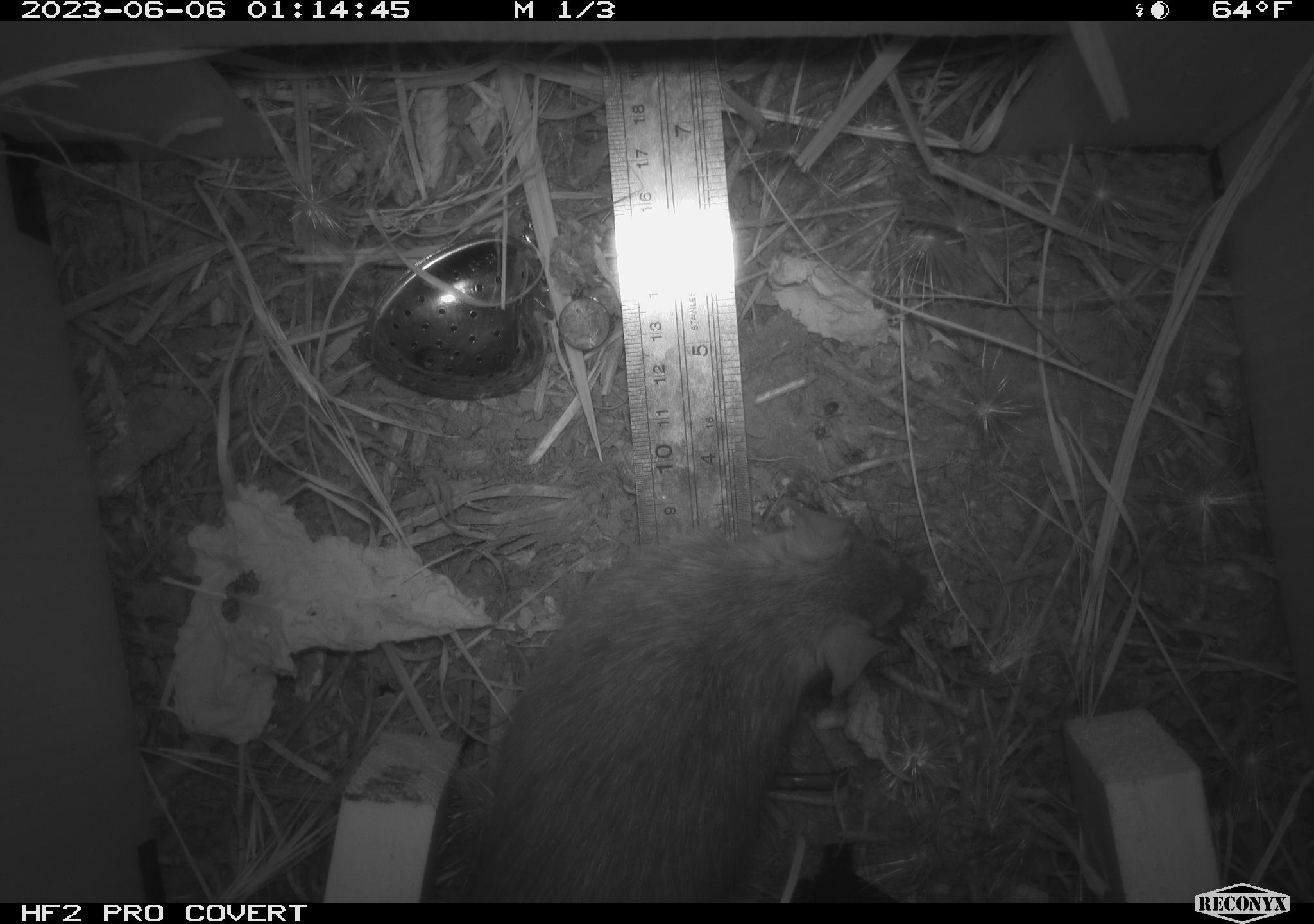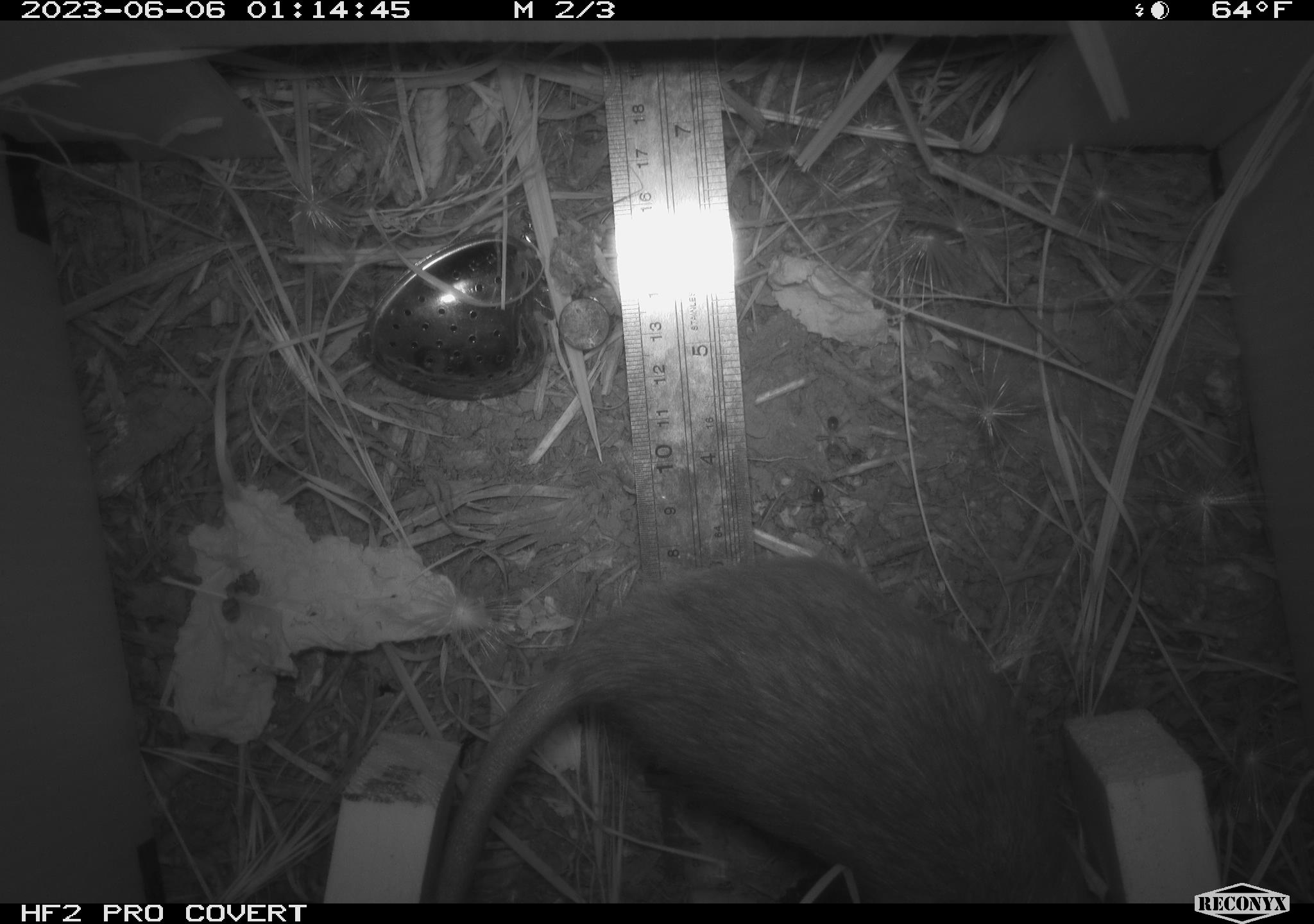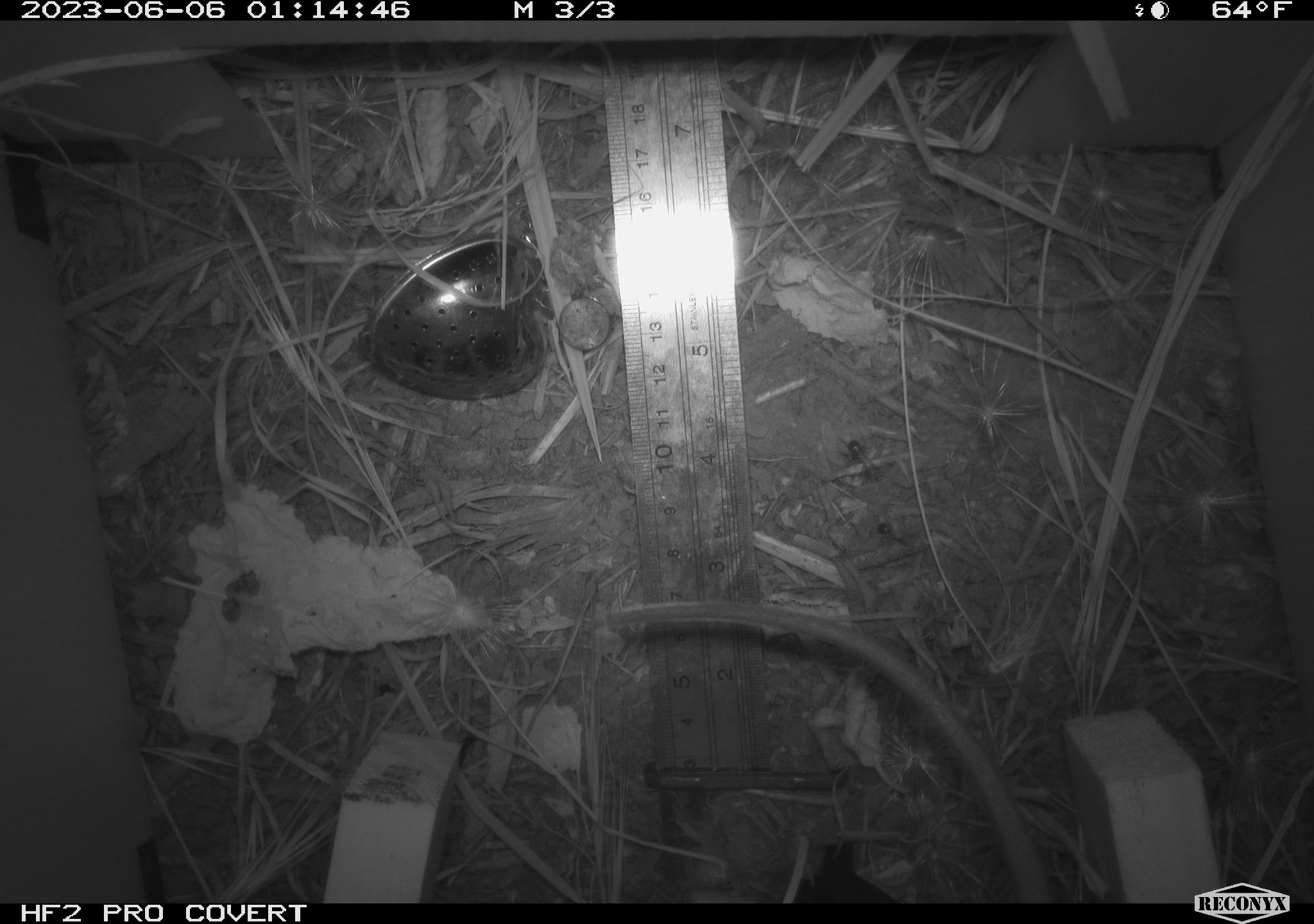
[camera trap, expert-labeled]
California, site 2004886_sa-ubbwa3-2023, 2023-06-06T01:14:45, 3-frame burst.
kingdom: Animalia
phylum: Chordata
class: Mammalia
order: Rodentia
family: Muridae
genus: Rattus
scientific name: Rattus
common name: rat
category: rattus species